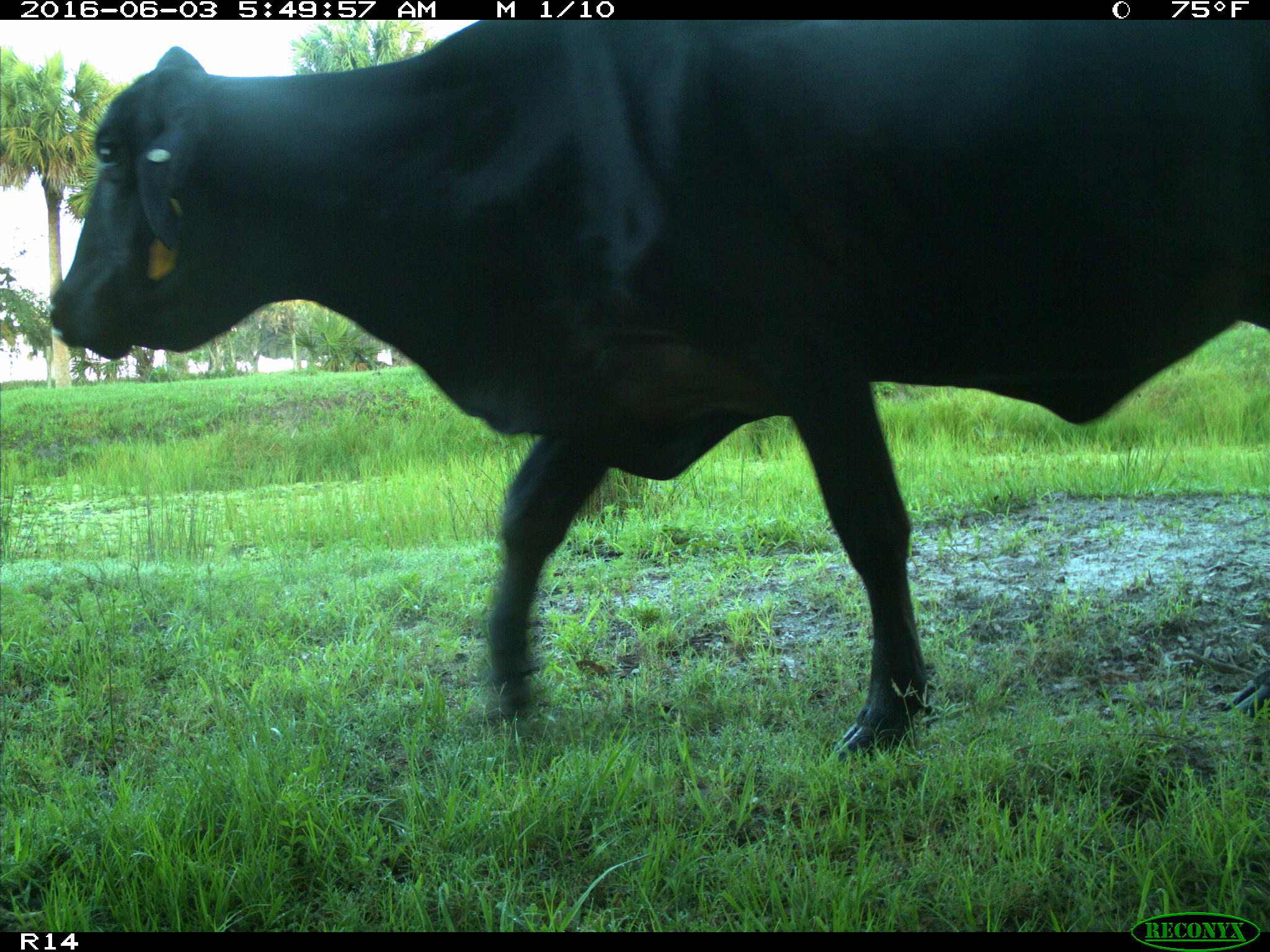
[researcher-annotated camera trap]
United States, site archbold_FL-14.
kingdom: Animalia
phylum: Chordata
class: Mammalia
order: Artiodactyla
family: Bovidae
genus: Bos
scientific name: Bos taurus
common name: domestic cow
Bos taurus (domestic cow).